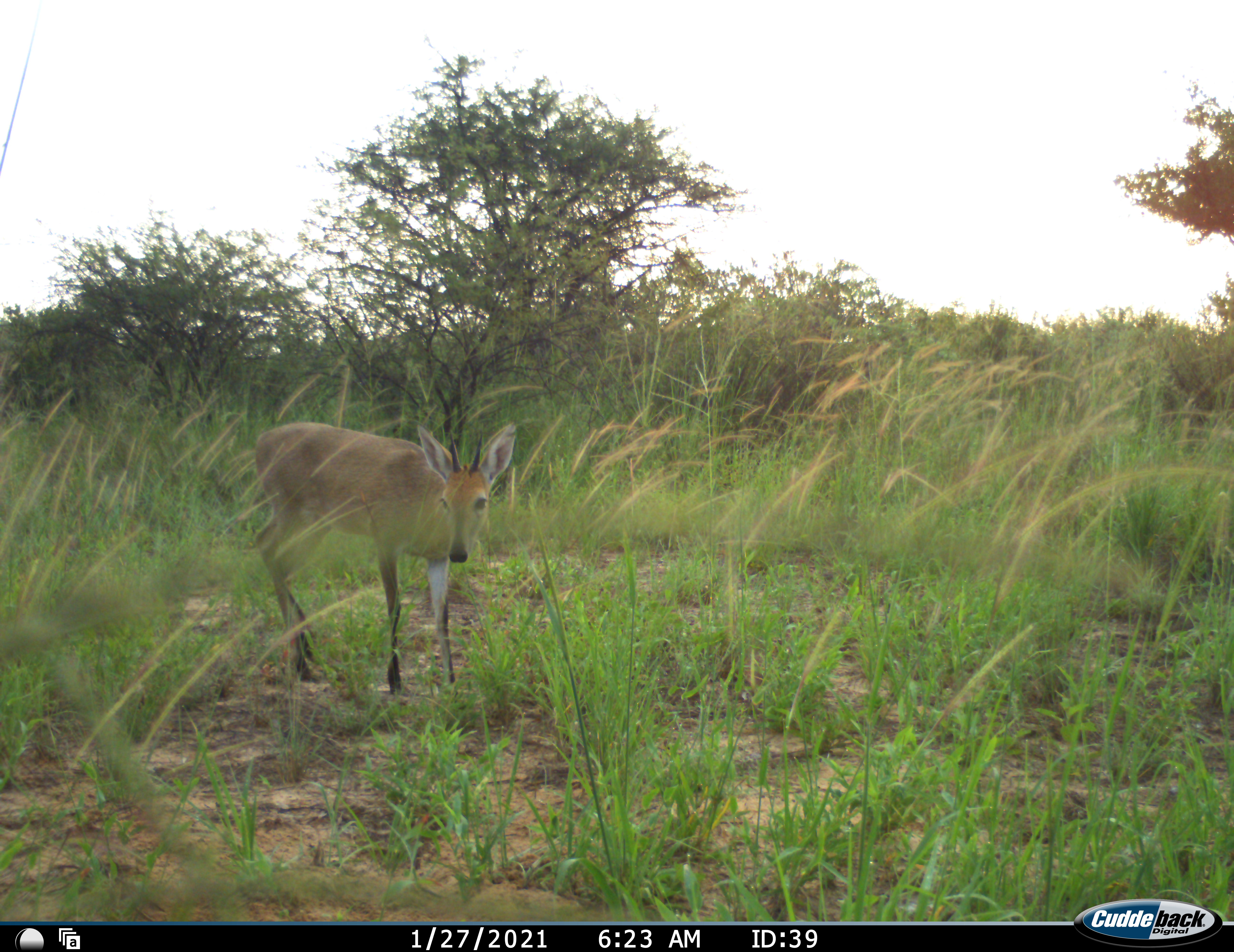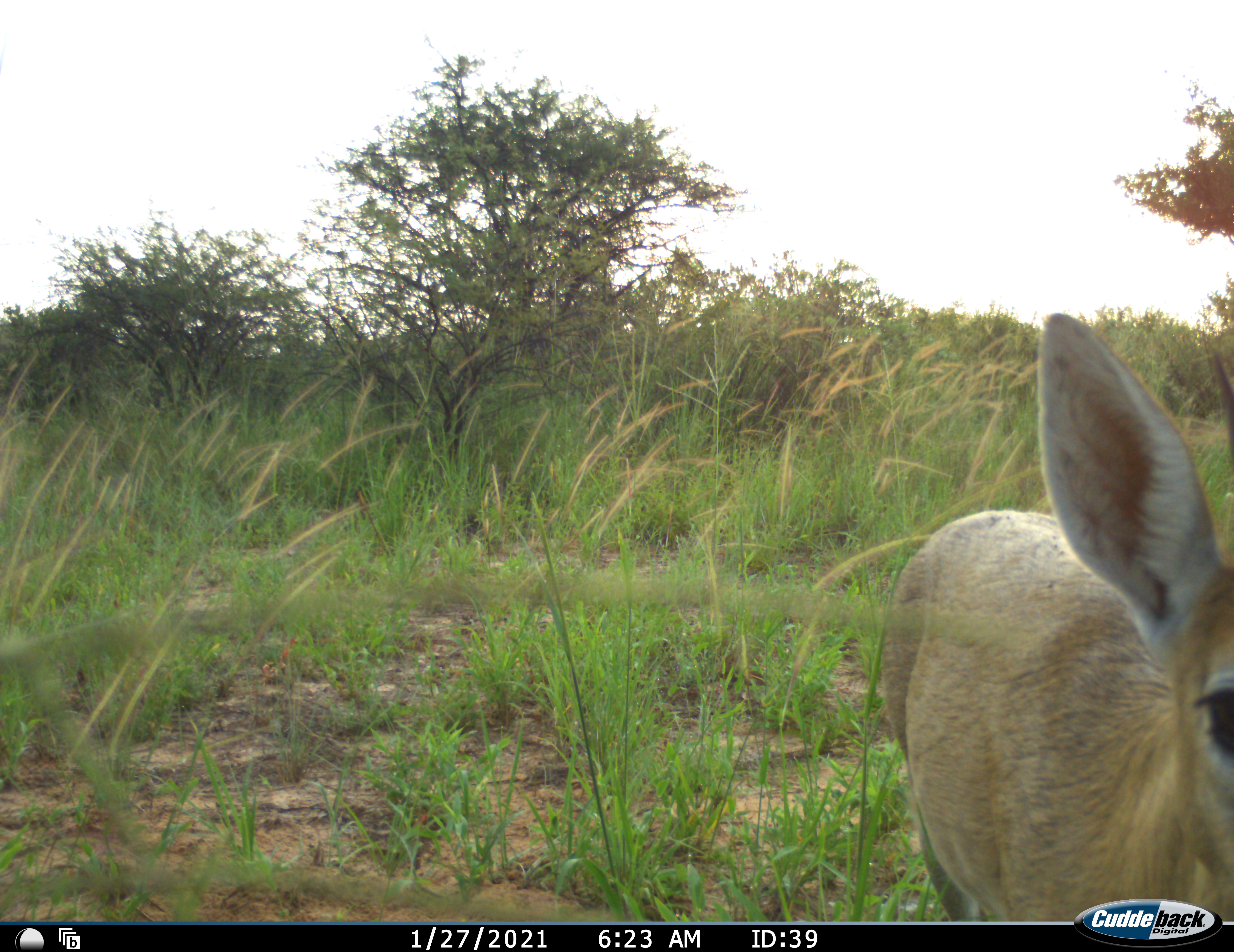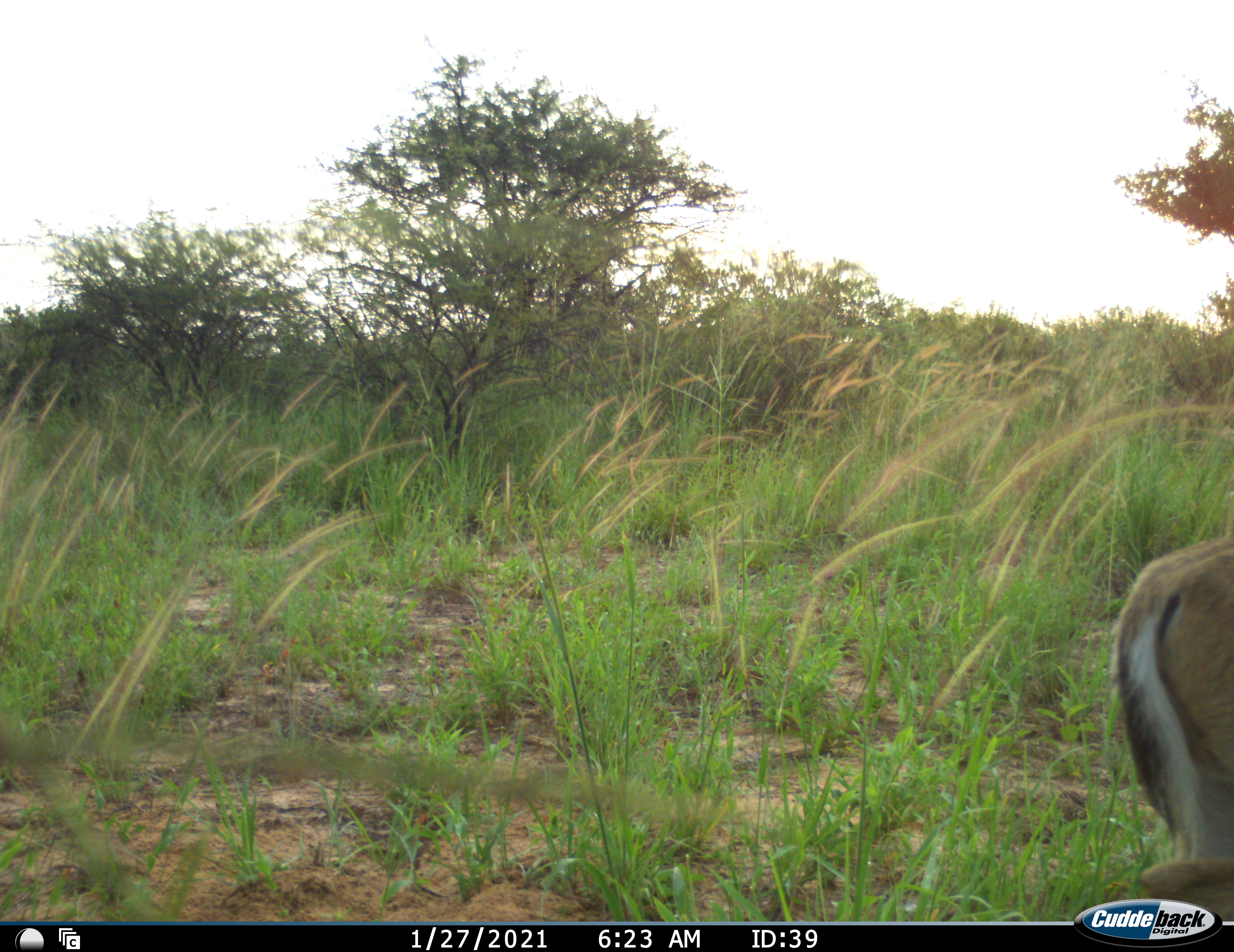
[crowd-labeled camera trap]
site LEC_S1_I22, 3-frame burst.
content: unidentified animal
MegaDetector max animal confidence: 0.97